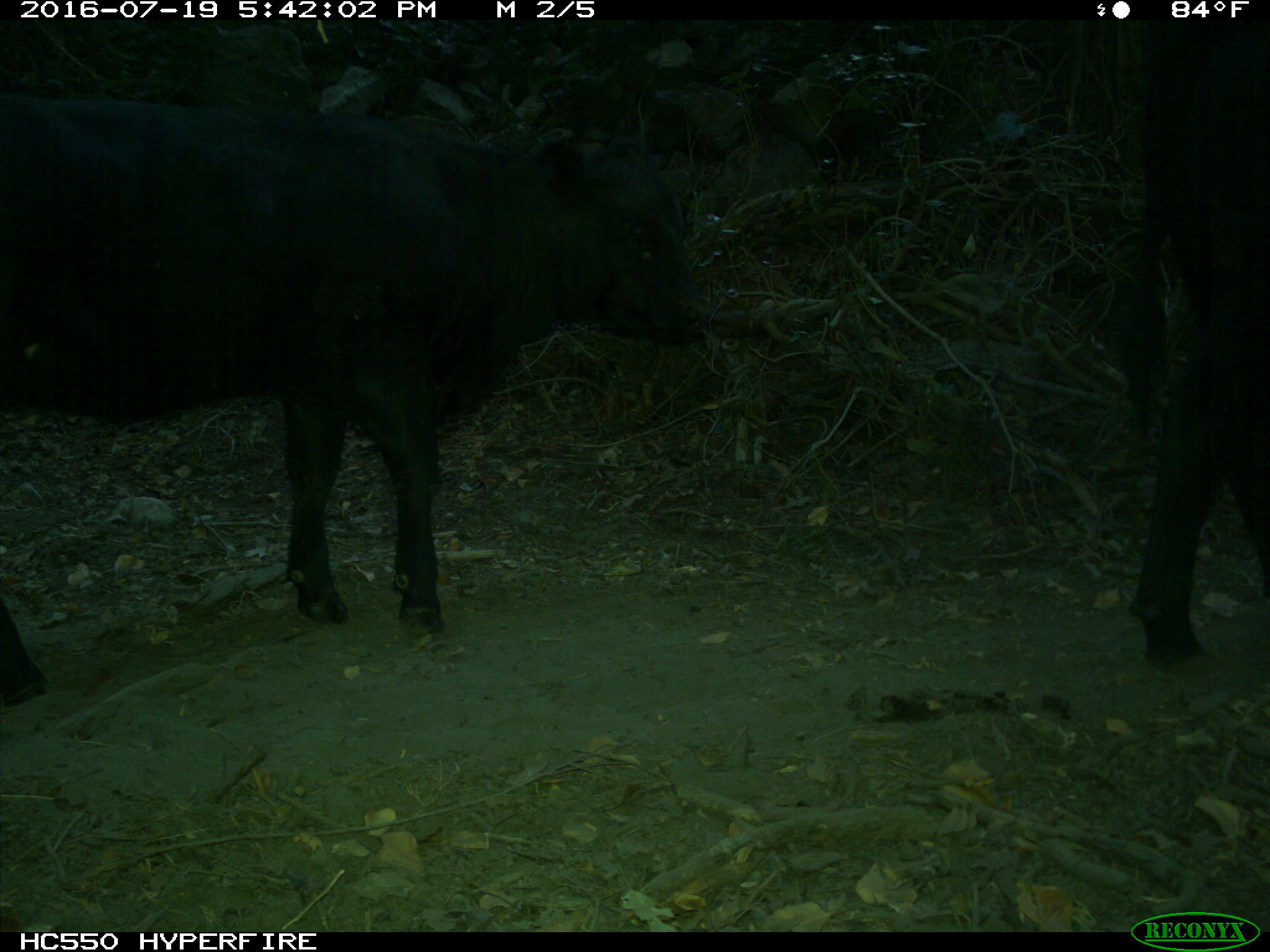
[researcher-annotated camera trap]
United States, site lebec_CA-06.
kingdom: Animalia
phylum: Chordata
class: Mammalia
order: Artiodactyla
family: Bovidae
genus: Bos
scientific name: Bos taurus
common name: domestic cow